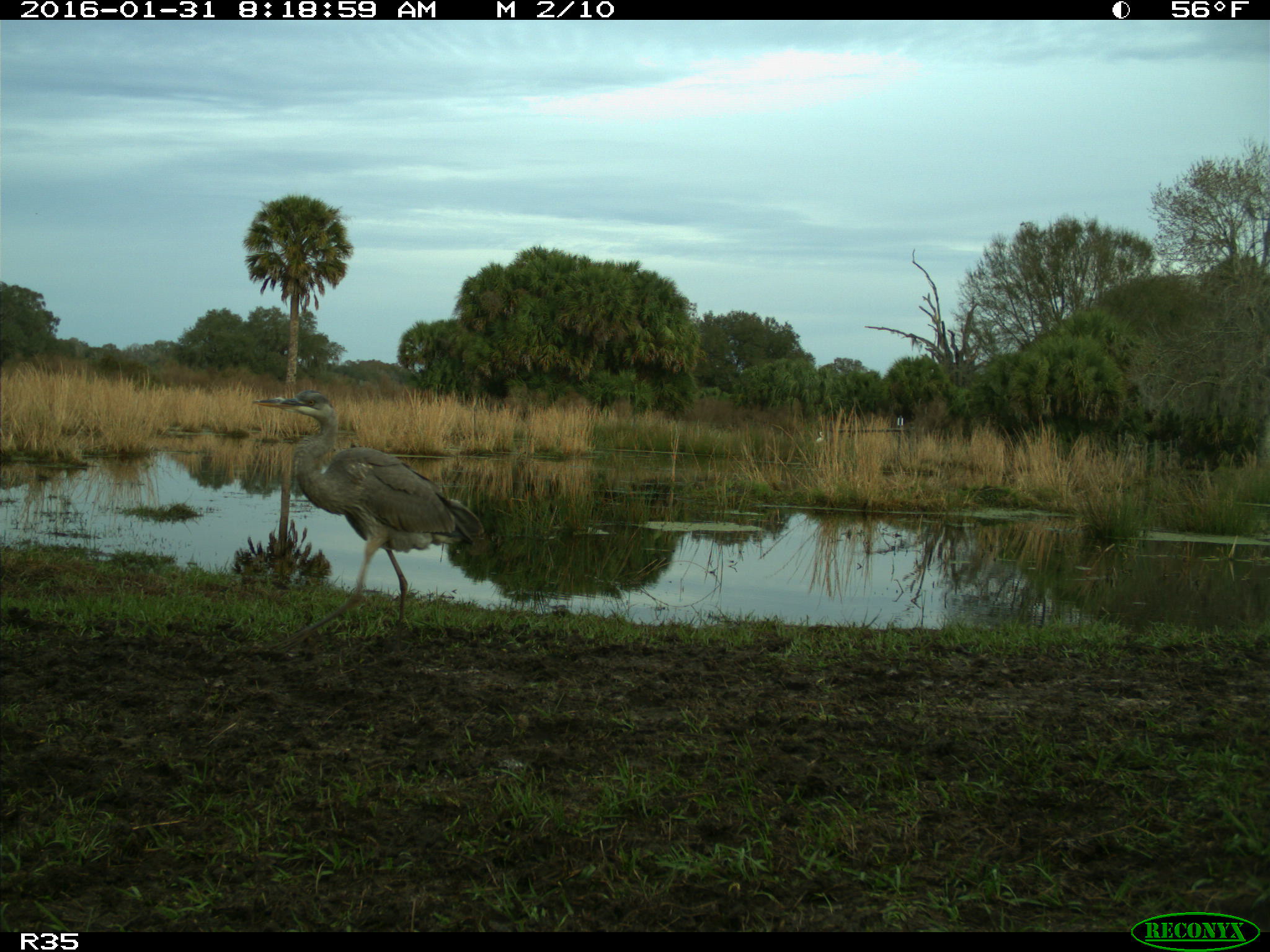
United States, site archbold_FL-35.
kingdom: Animalia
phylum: Chordata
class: Aves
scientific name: Aves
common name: birds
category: unidentified bird